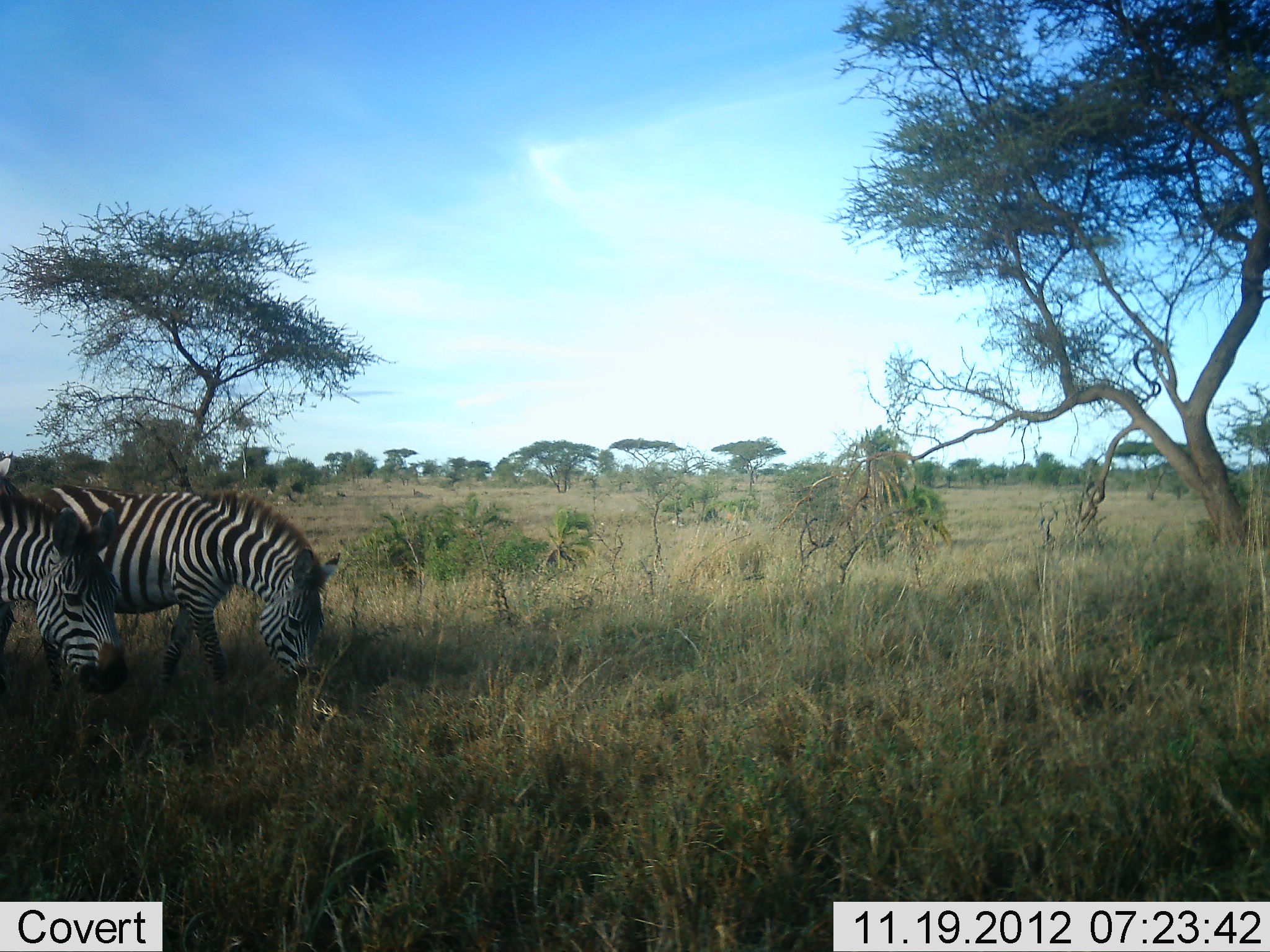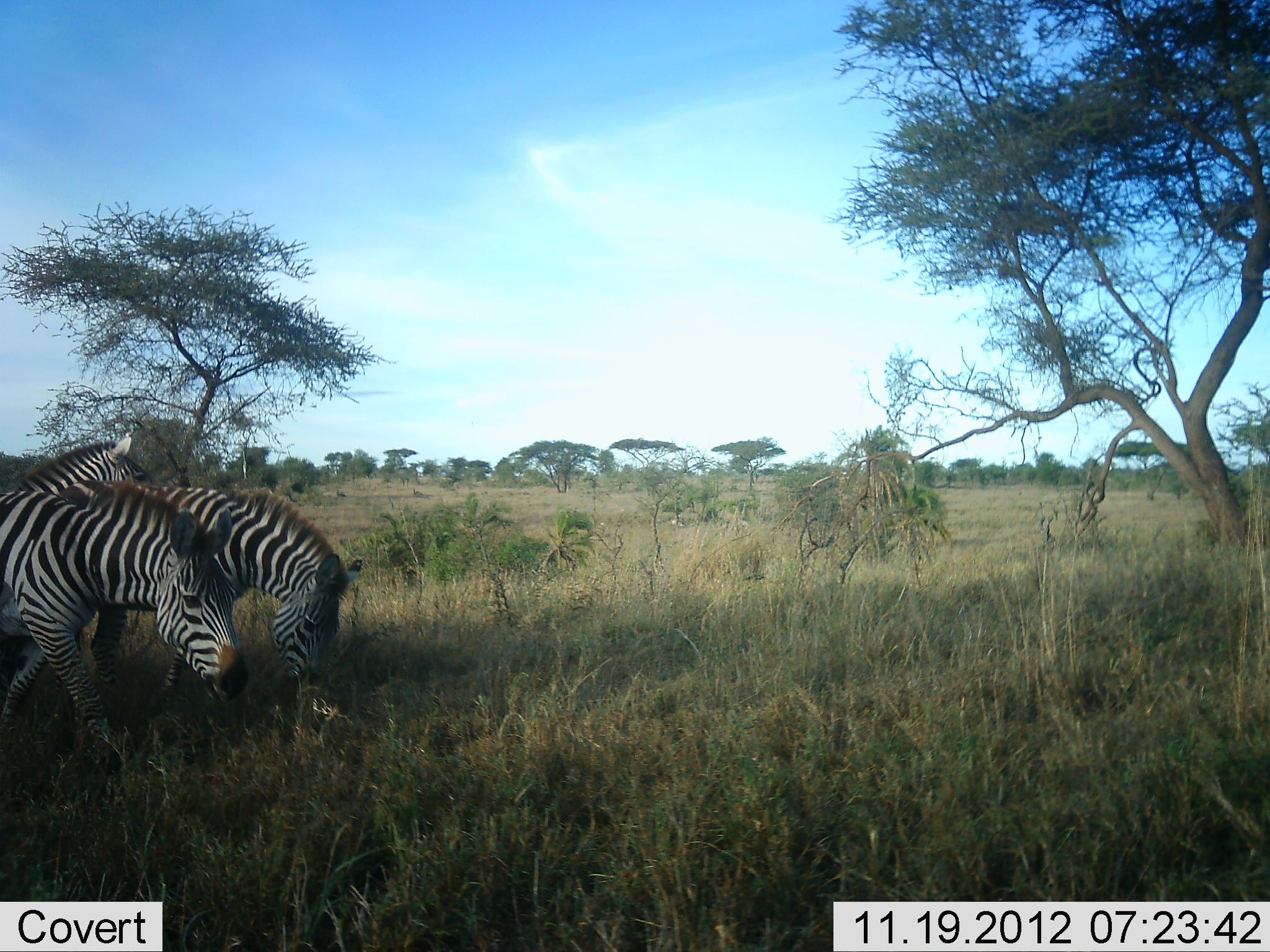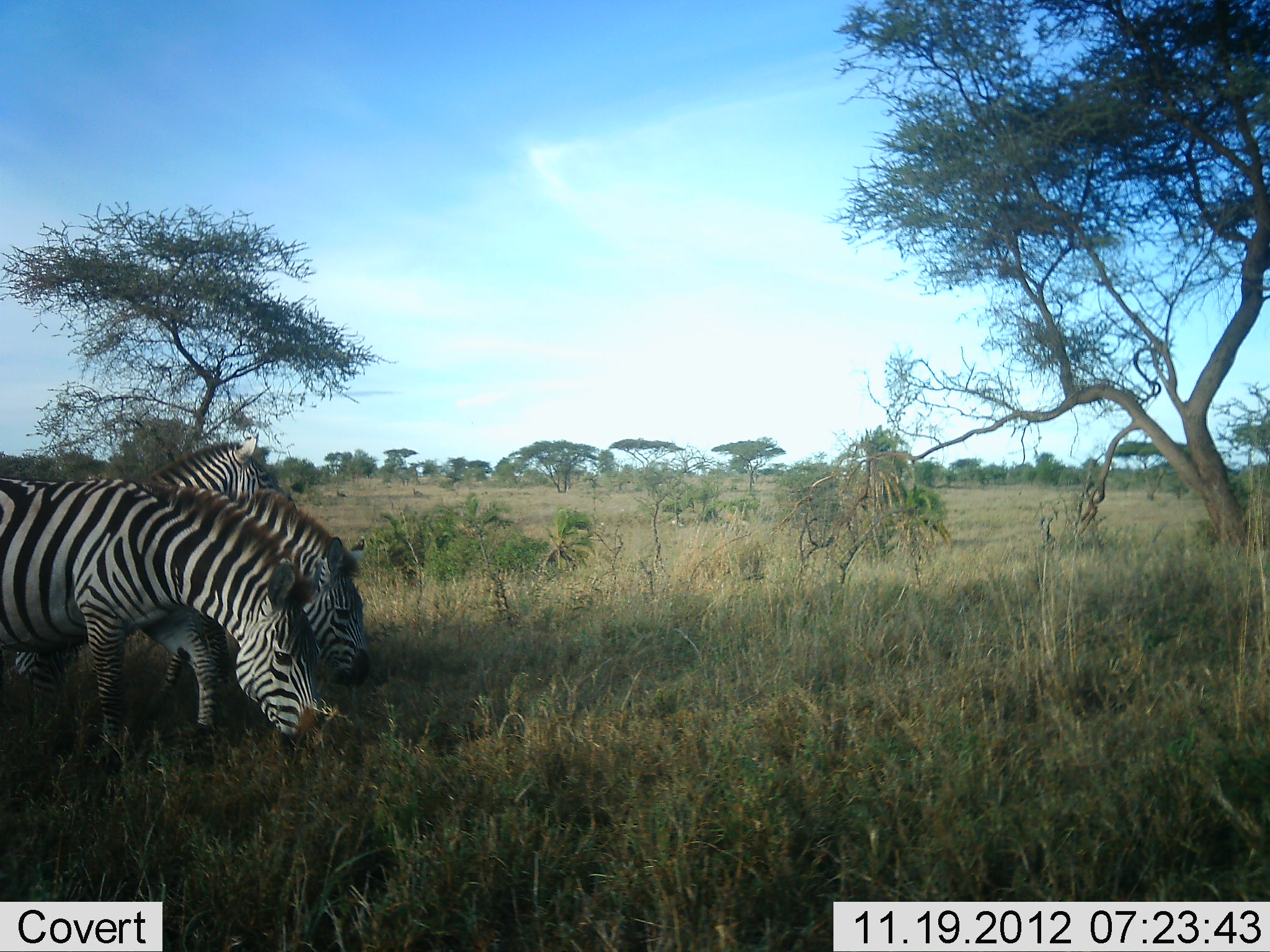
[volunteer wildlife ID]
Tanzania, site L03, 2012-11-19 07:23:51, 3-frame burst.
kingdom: Animalia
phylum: Chordata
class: Mammalia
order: Perissodactyla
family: Equidae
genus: Equus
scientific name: Equus quagga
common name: plains zebra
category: zebra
Zebra (plains zebra) (Equus quagga), count 3. Behavior (volunteer vote fractions): standing 10%, resting 0%, moving 100%, interacting 0%. Young present (vote fraction): 0%. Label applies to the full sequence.